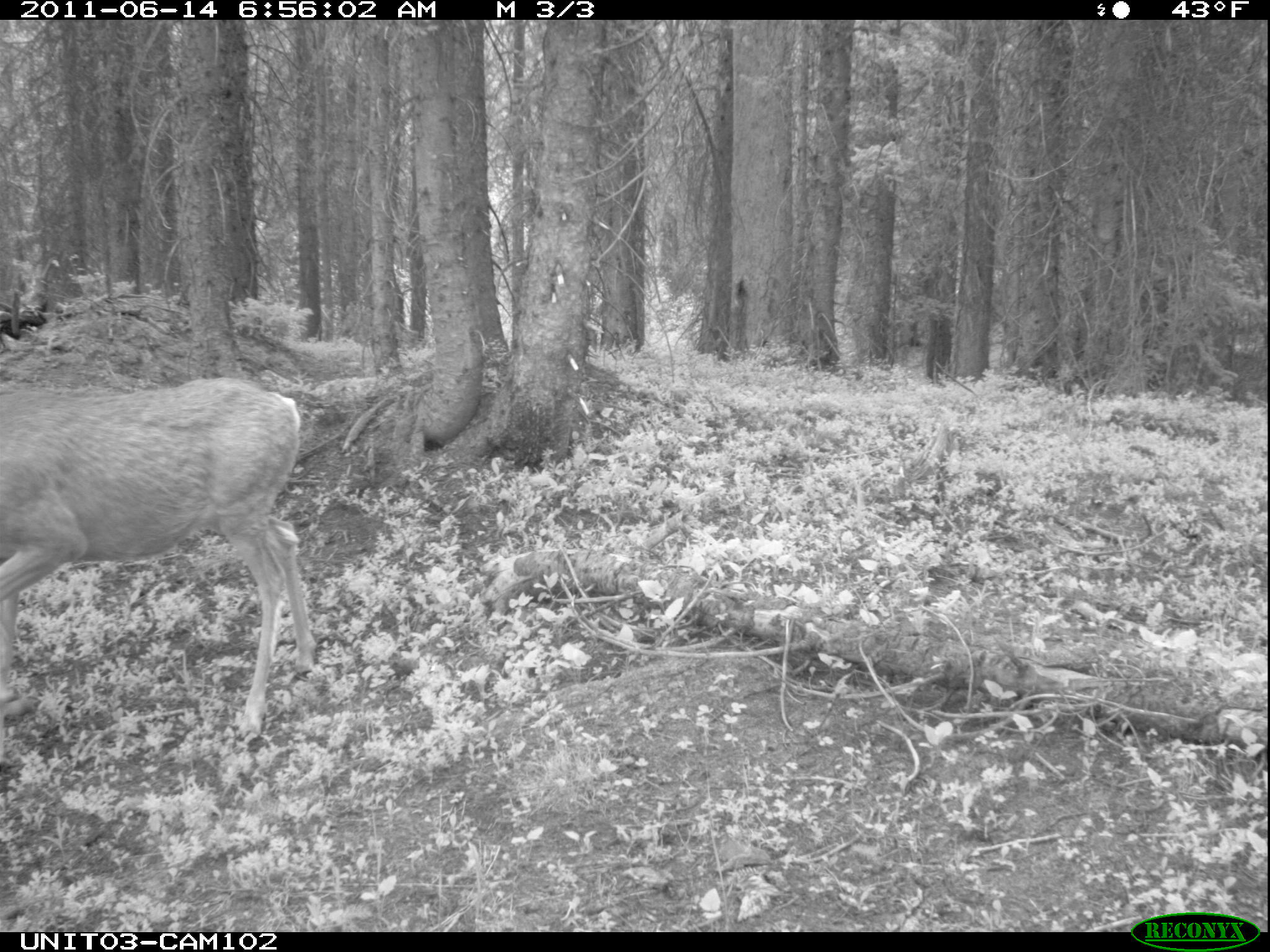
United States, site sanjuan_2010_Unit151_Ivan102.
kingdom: Animalia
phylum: Chordata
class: Mammalia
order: Artiodactyla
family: Cervidae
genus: Odocoileus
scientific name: Odocoileus hemionus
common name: mule deer